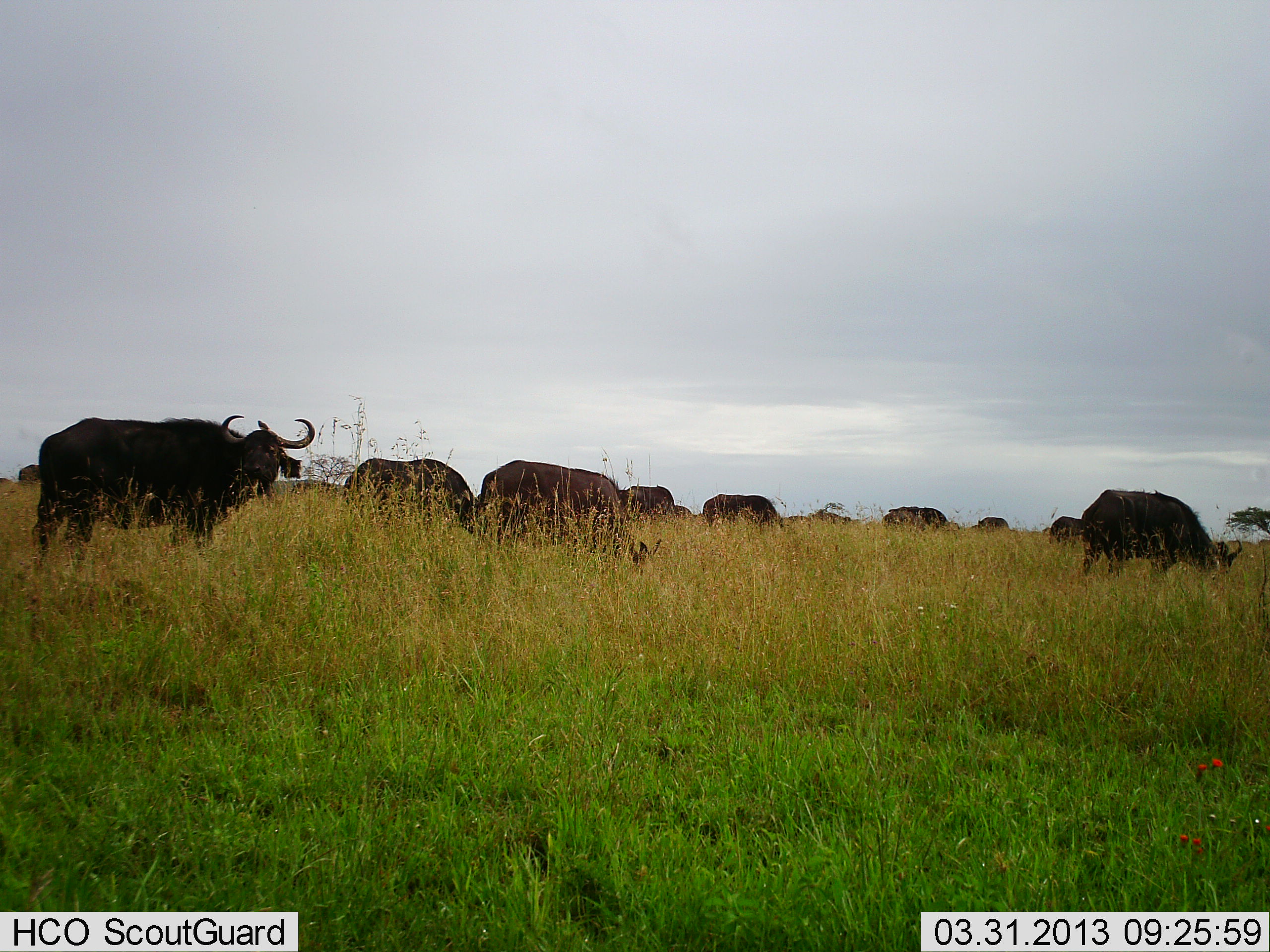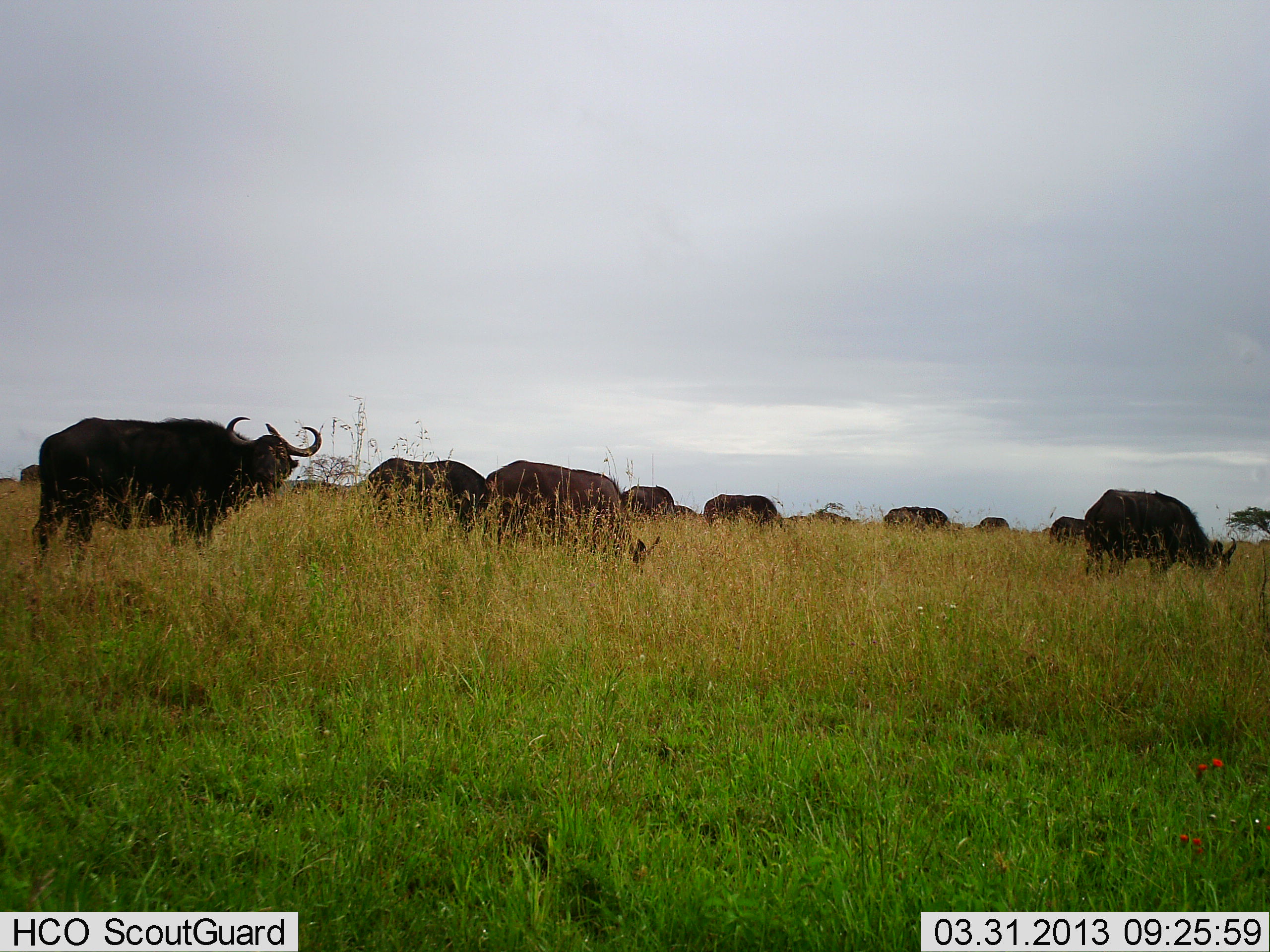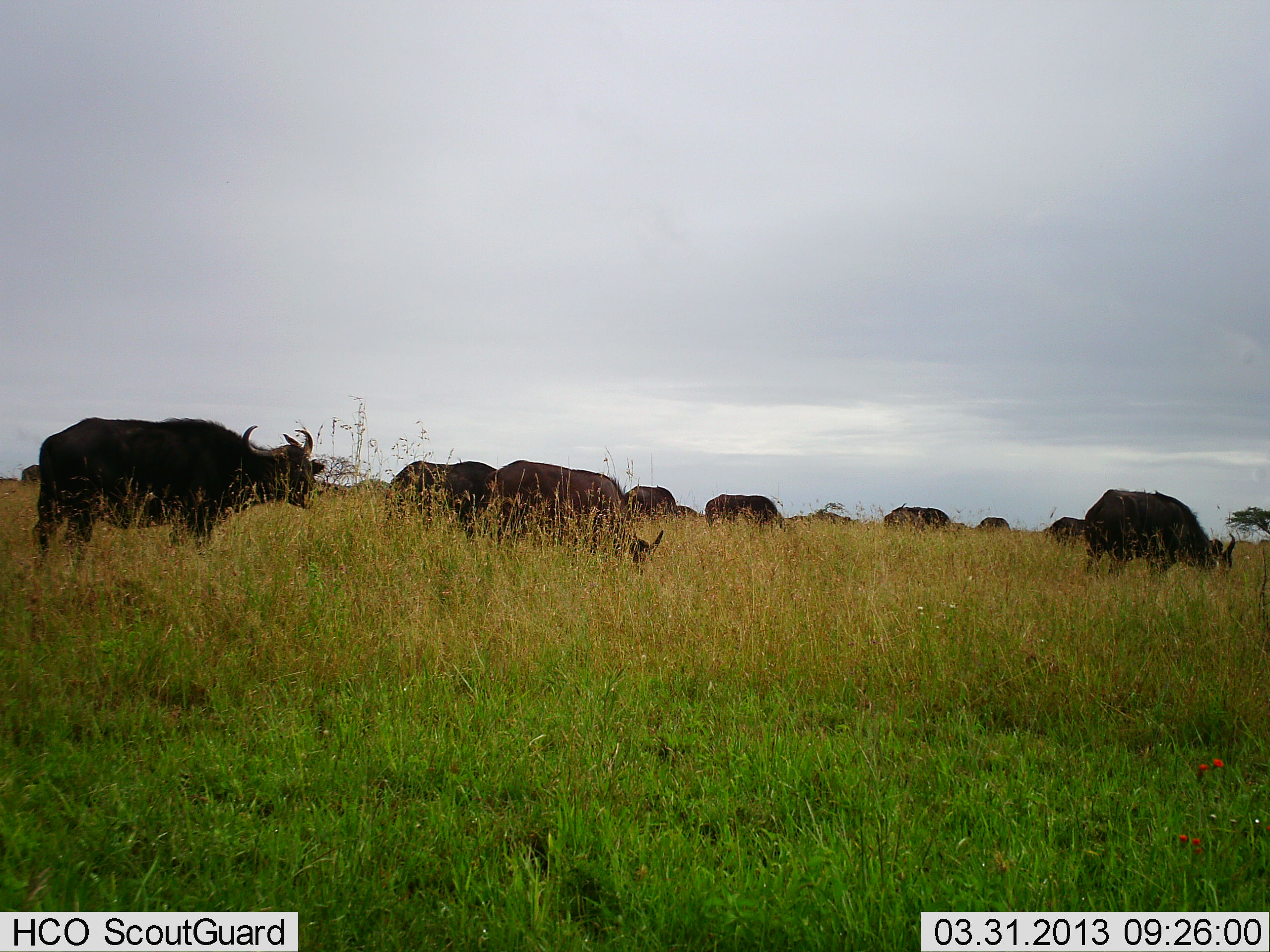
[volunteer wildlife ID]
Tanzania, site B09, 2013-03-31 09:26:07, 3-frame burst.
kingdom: Animalia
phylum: Chordata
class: Mammalia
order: Artiodactyla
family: Bovidae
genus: Syncerus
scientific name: Syncerus caffer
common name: cape buffalo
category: buffalo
Buffalo (cape buffalo) (Syncerus caffer), count 10. Behavior (volunteer vote fractions): standing 70%, resting 6%, moving 24%, interacting 3%. Young present (vote fraction): 0%. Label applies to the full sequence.